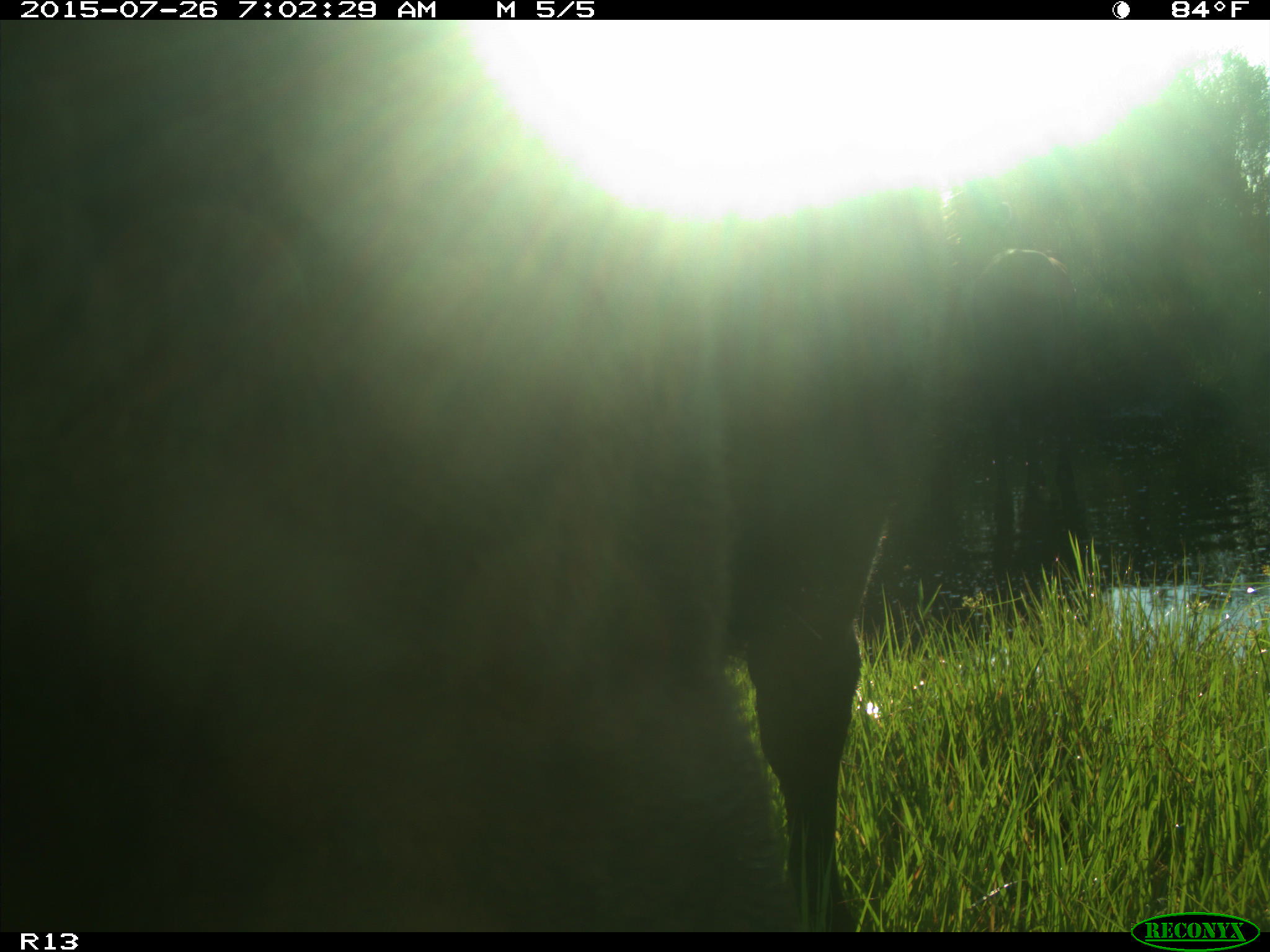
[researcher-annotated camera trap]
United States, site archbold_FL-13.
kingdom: Animalia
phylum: Chordata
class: Mammalia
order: Artiodactyla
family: Bovidae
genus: Bos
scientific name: Bos taurus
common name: domestic cow